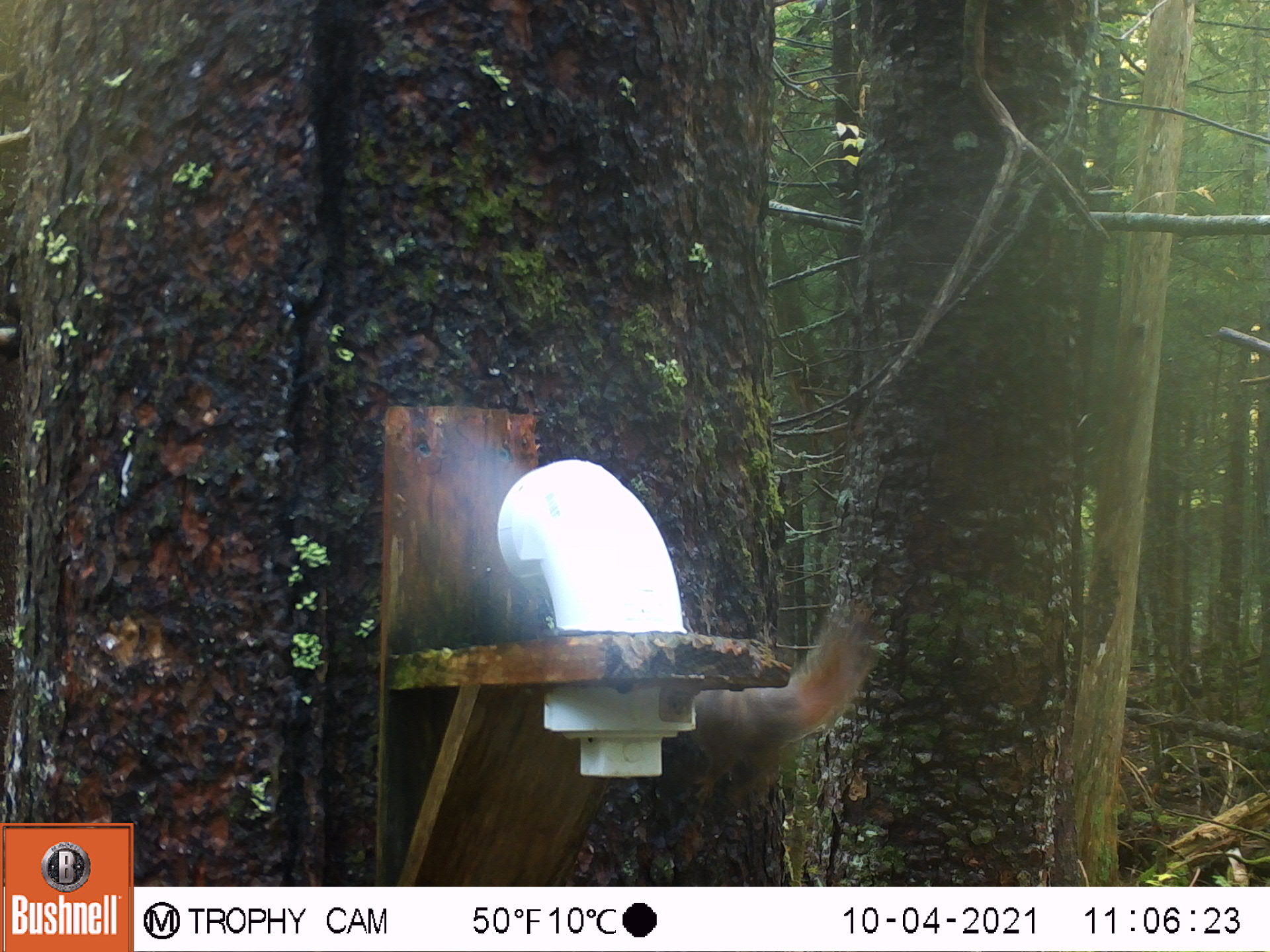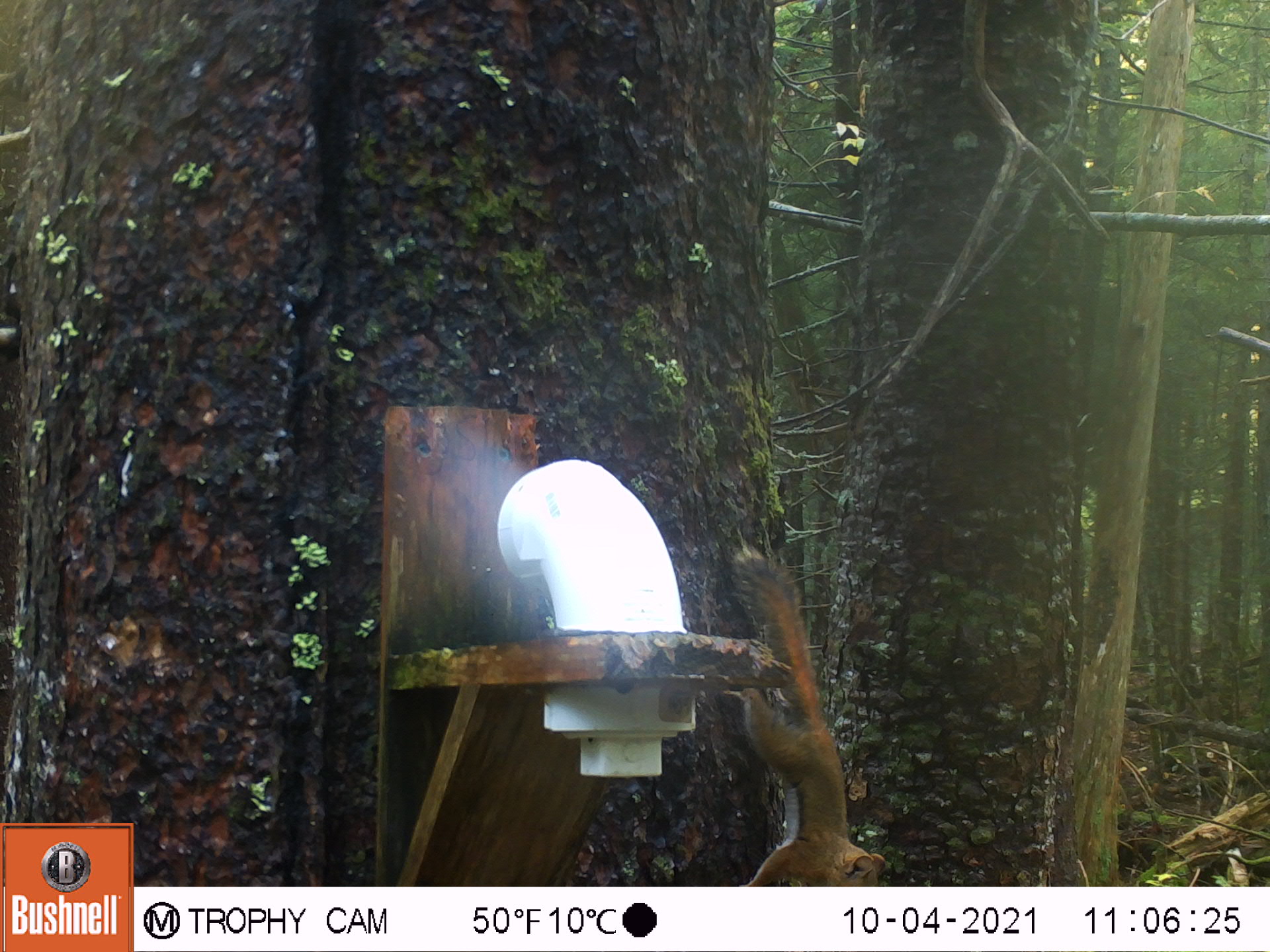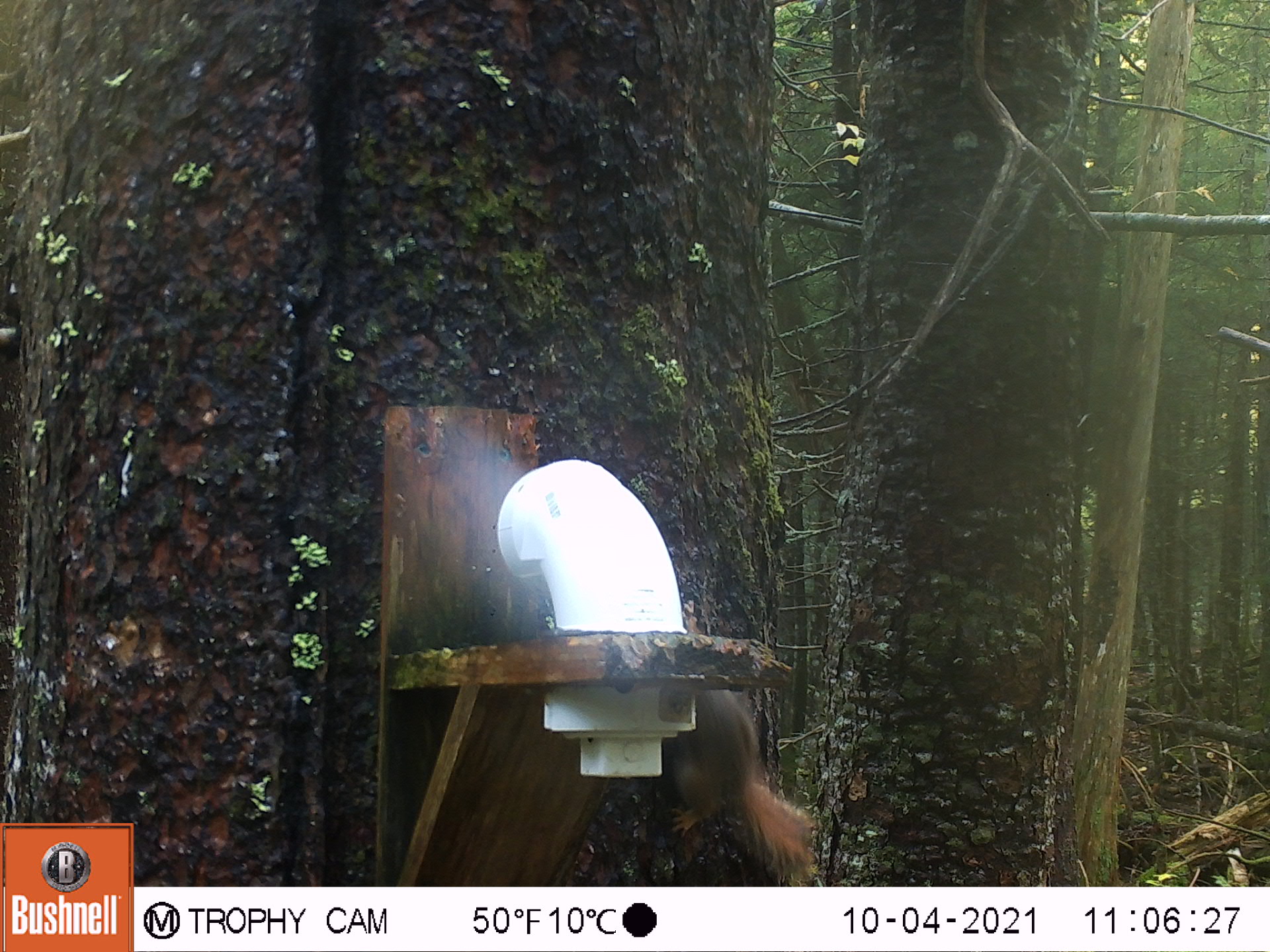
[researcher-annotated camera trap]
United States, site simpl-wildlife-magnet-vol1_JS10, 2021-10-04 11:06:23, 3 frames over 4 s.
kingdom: Animalia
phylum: Chordata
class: Mammalia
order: Rodentia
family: Sciuridae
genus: Tamiasciurus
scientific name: Tamiasciurus hudsonicus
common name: red squirrel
Red squirrel (Tamiasciurus hudsonicus).